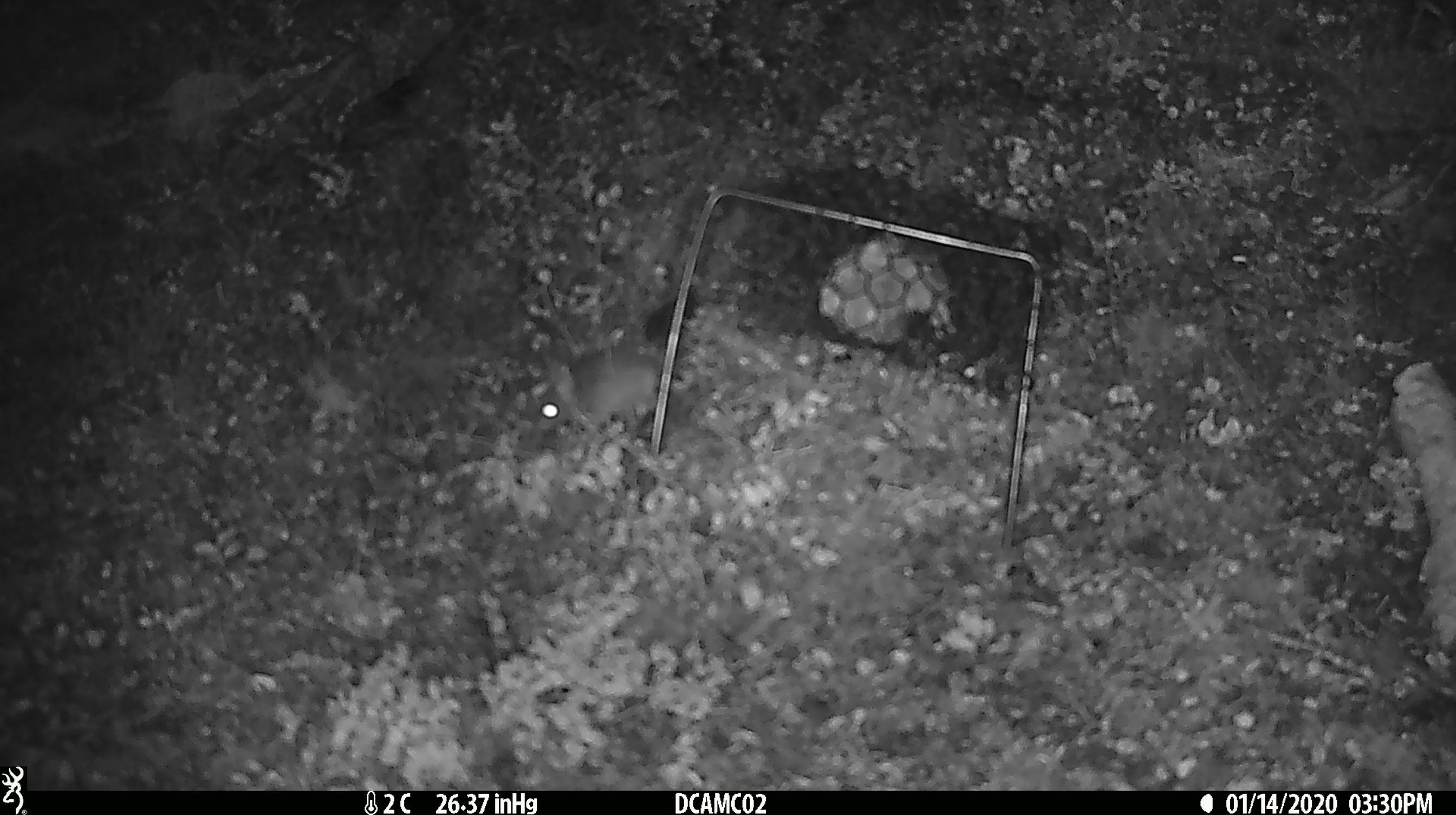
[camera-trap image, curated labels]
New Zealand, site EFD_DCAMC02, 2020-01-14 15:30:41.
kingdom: Animalia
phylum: Chordata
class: Mammalia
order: Rodentia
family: Muridae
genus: Mus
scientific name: Mus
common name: mouse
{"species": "mouse (Mus)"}